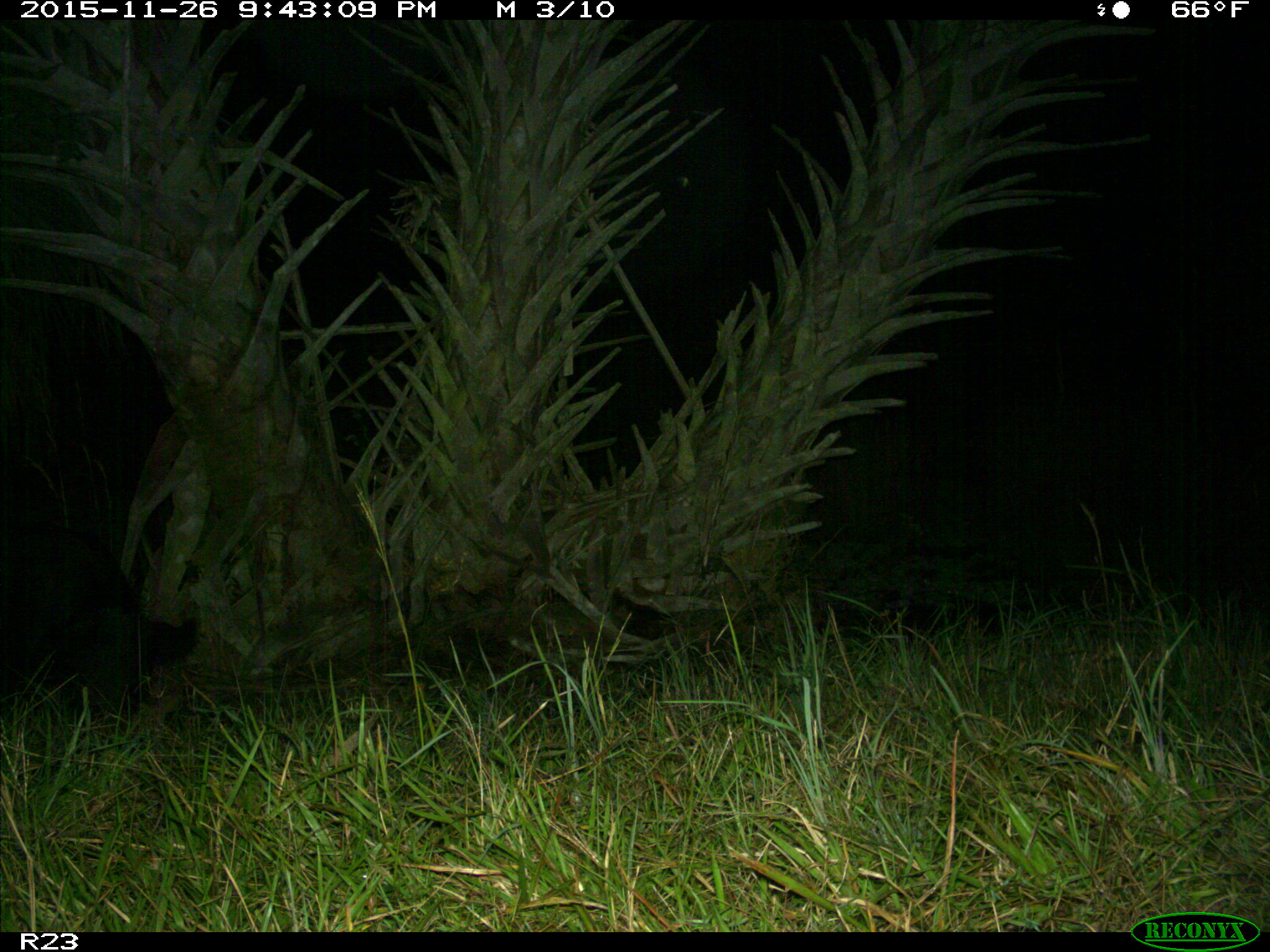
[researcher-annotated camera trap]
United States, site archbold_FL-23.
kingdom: Animalia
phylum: Chordata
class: Mammalia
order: Artiodactyla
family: Suidae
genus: Sus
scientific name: Sus scrofa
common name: wild boar